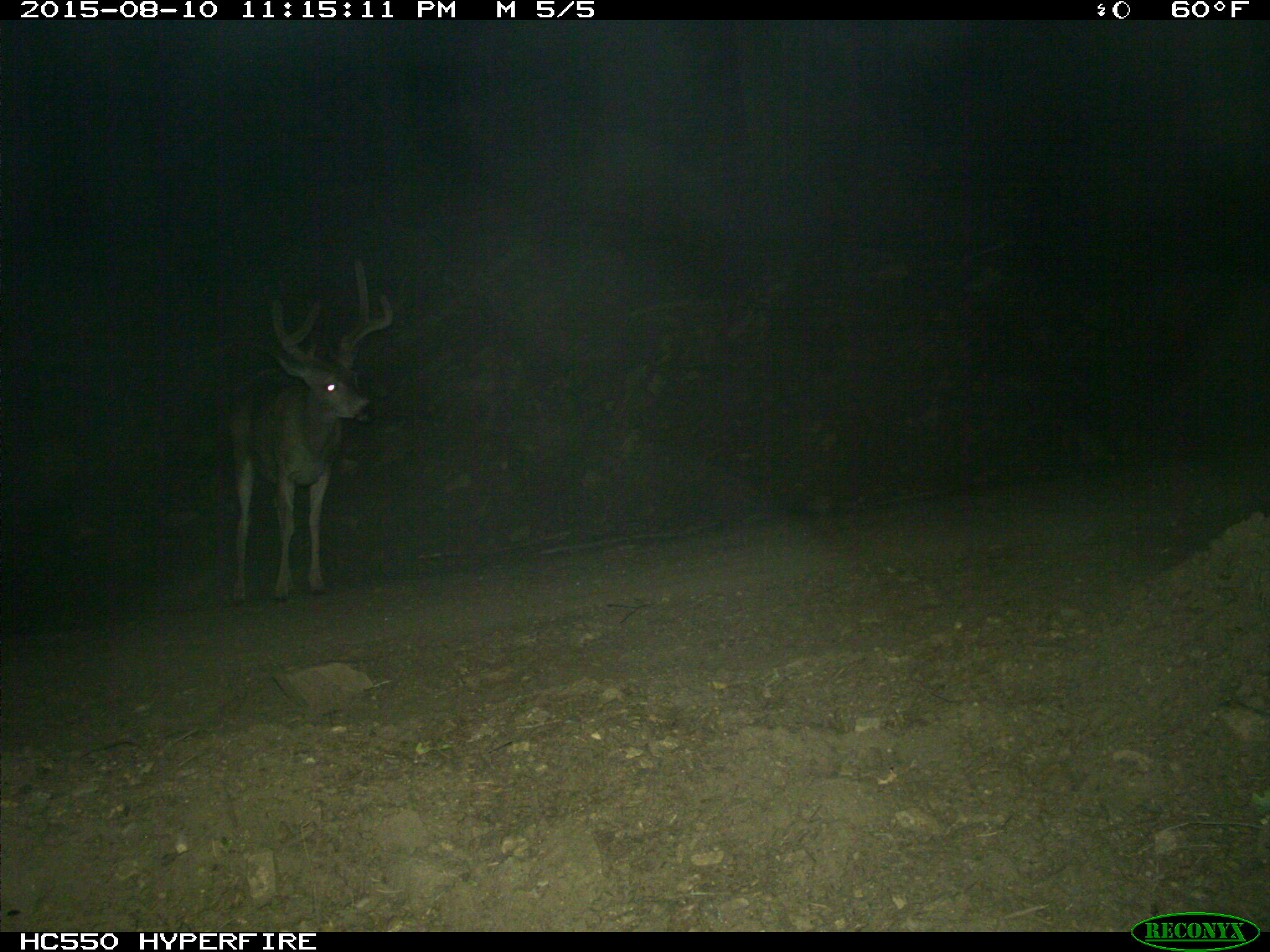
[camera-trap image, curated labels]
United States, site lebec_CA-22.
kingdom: Animalia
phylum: Chordata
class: Mammalia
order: Artiodactyla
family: Cervidae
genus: Odocoileus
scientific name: Odocoileus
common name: deer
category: unidentified deer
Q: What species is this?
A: Unidentified deer (deer) (Odocoileus).